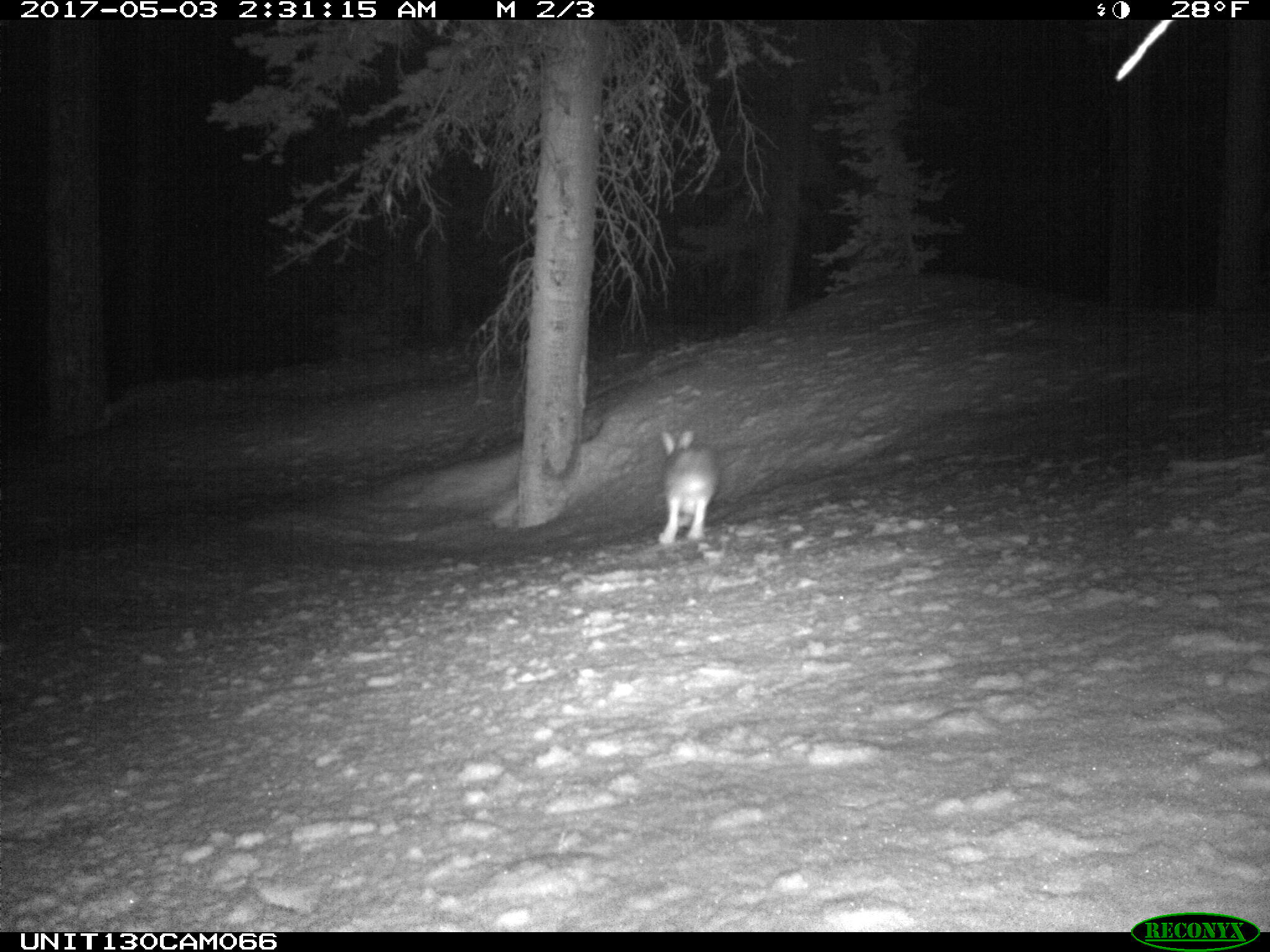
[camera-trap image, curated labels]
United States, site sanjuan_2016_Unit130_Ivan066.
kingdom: Animalia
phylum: Chordata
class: Mammalia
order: Lagomorpha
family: Leporidae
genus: Lepus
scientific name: Lepus americanus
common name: snowshoe hare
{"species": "Lepus americanus (snowshoe hare)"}